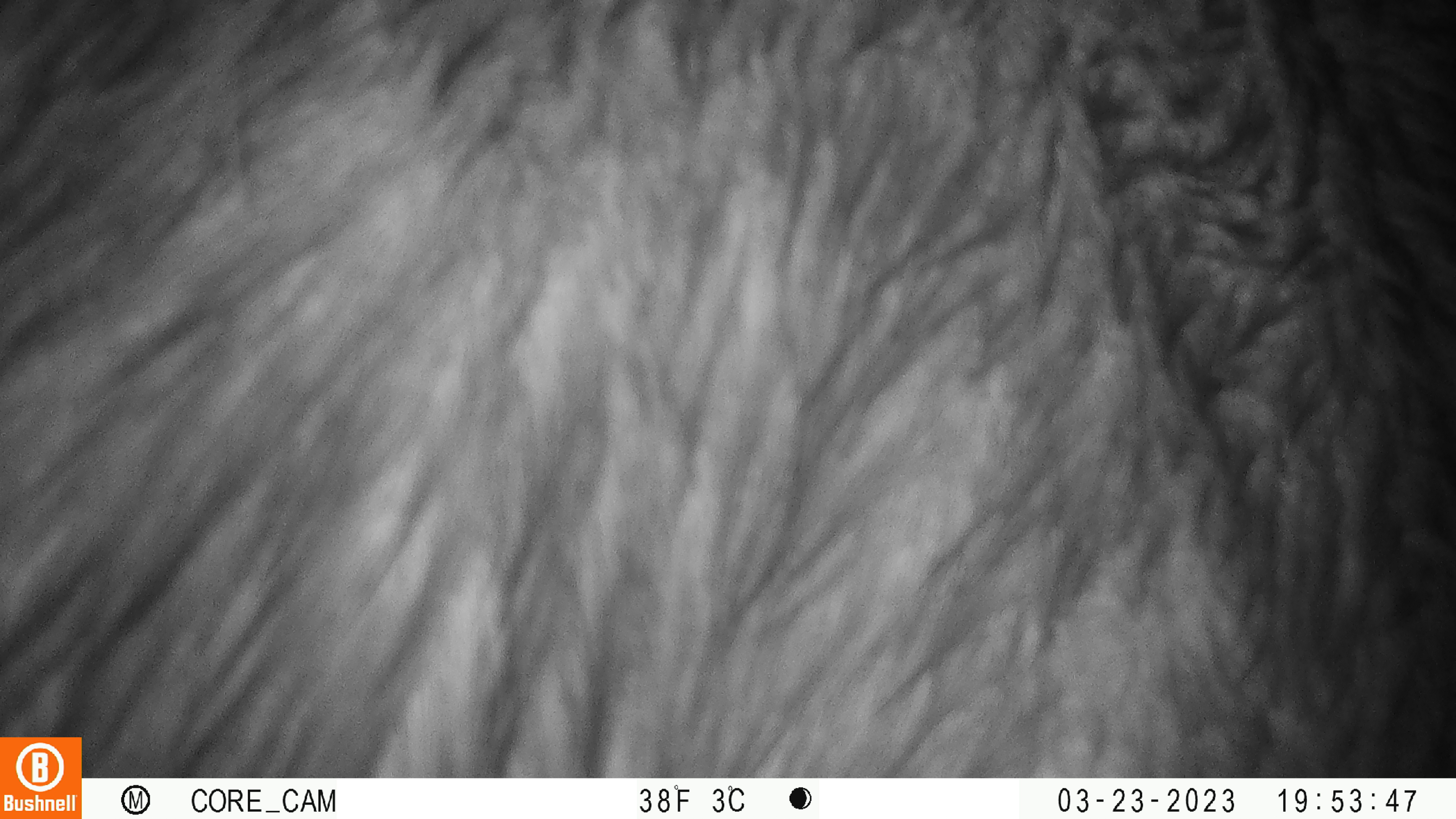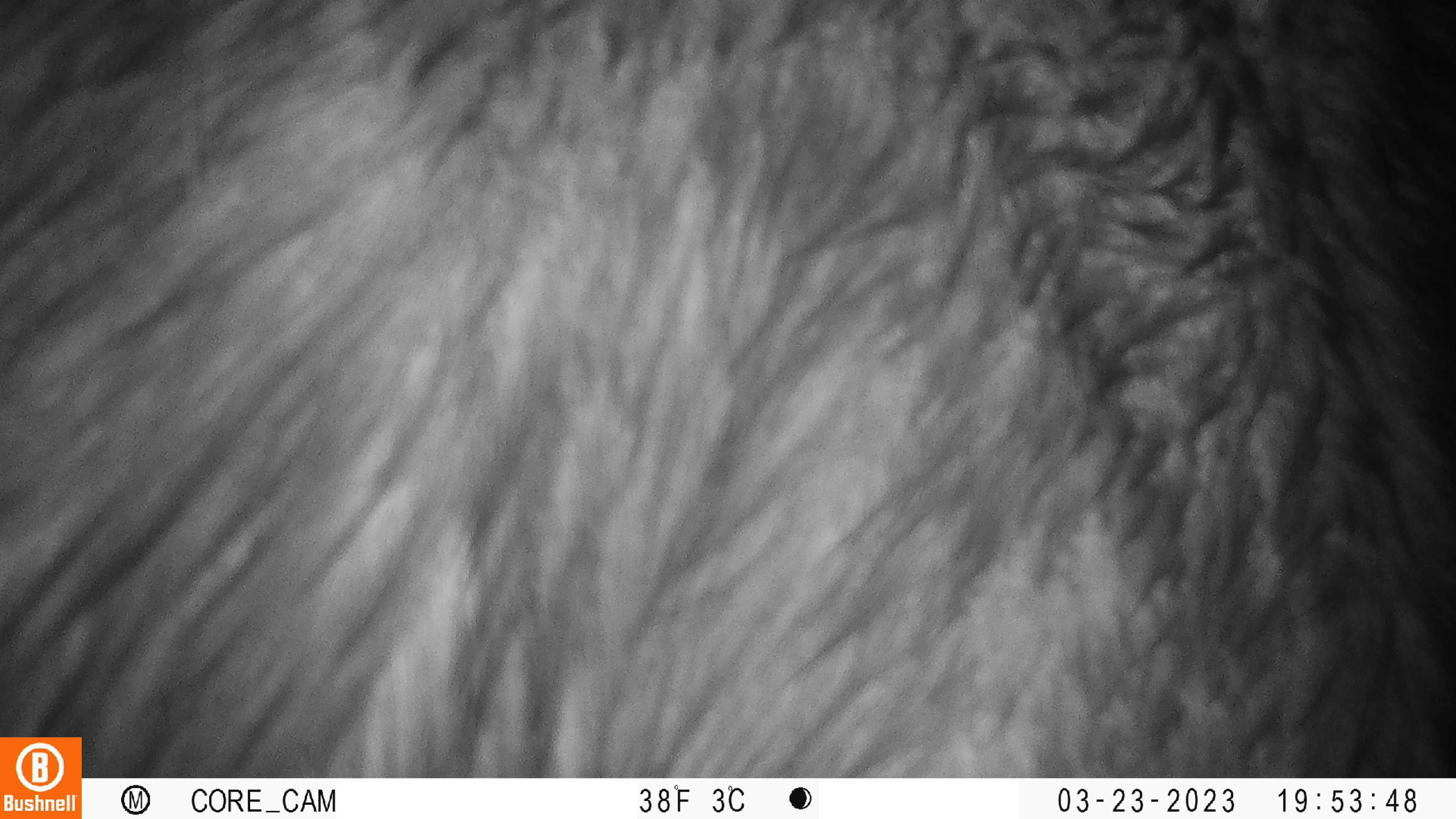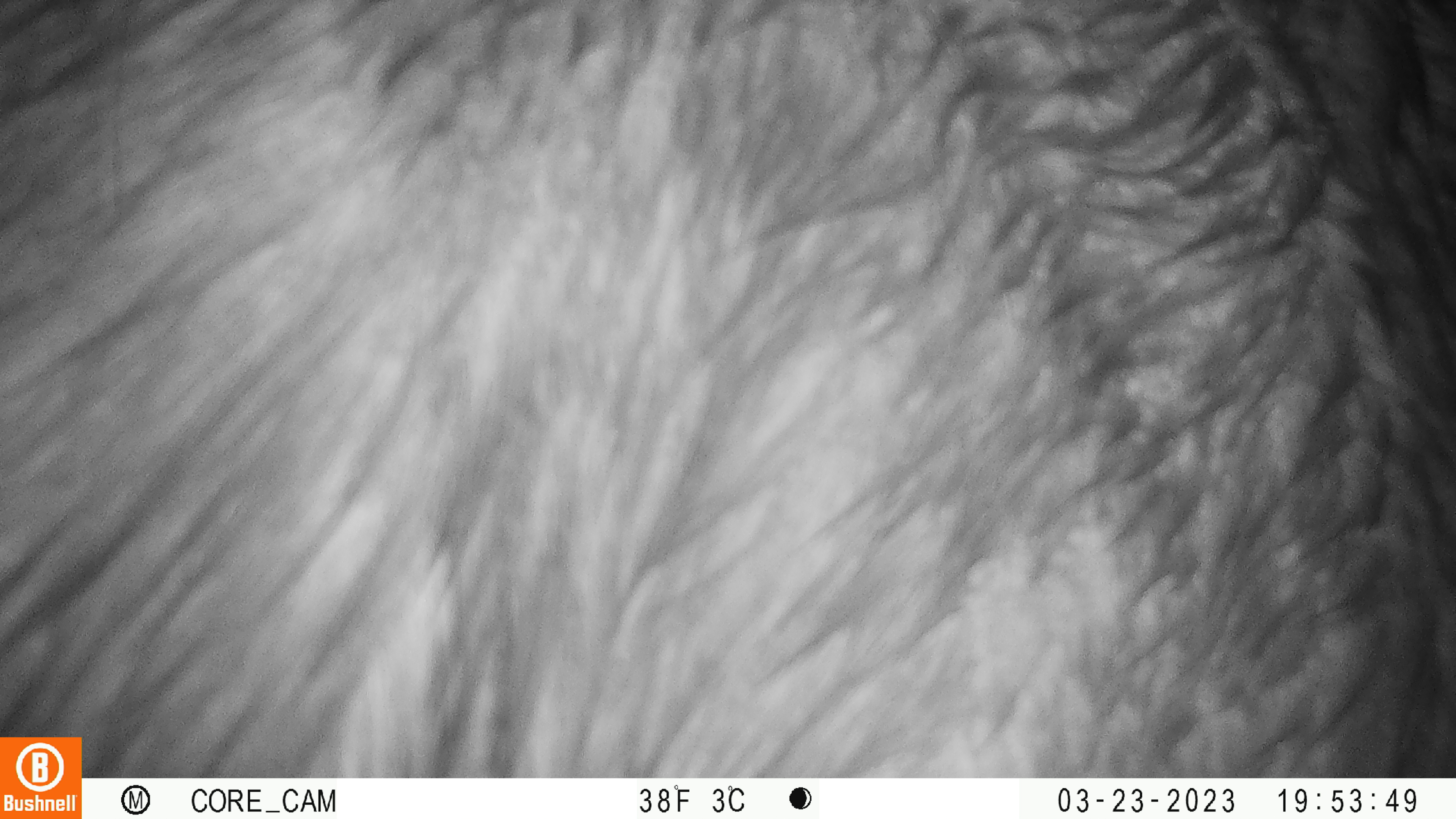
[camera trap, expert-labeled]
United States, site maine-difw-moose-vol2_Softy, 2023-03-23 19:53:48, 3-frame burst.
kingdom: Animalia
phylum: Chordata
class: Mammalia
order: Artiodactyla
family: Cervidae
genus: Alces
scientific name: Alces alces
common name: moose